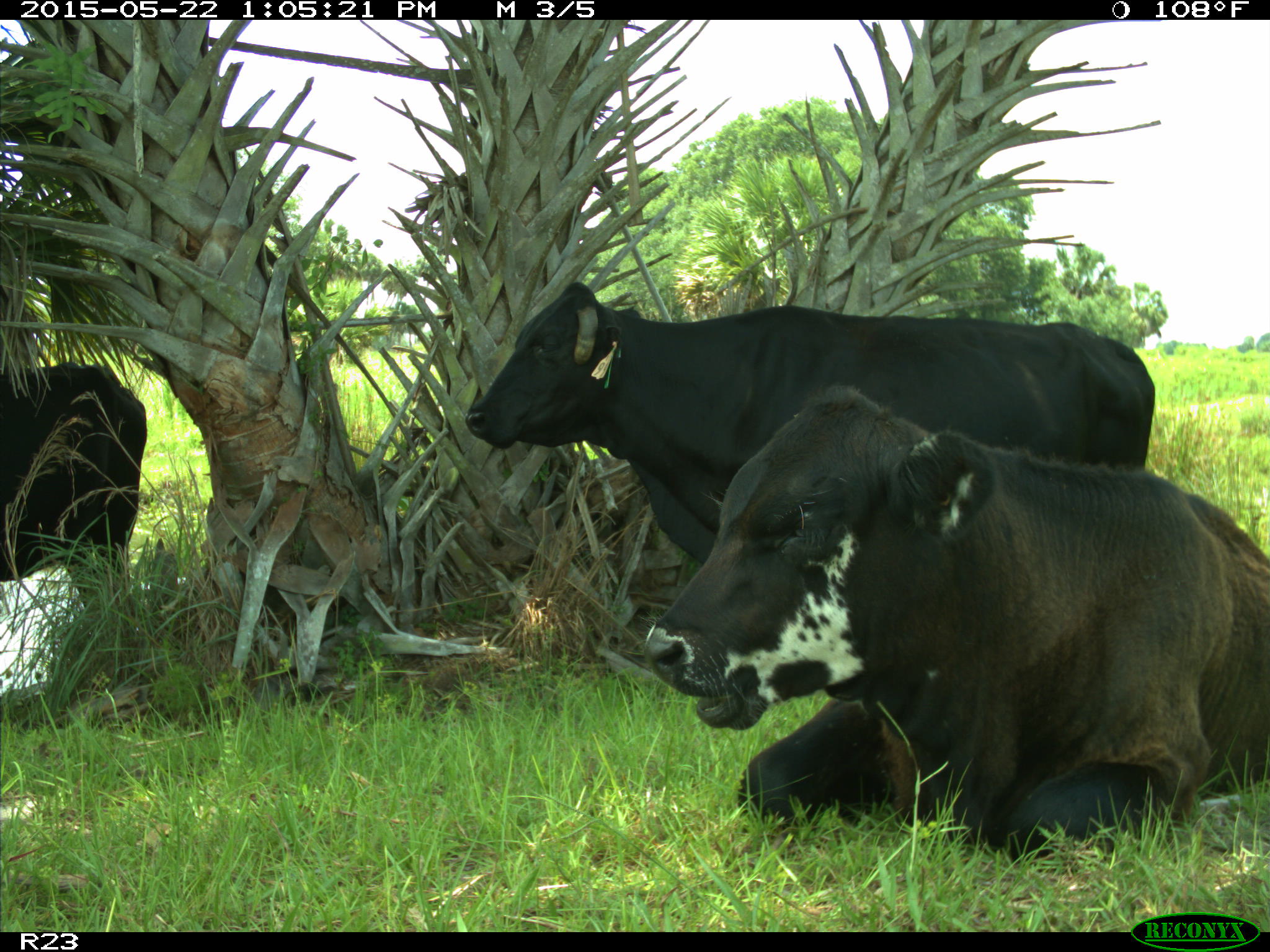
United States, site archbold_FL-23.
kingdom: Animalia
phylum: Chordata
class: Mammalia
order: Artiodactyla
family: Bovidae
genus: Bos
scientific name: Bos taurus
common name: domestic cow